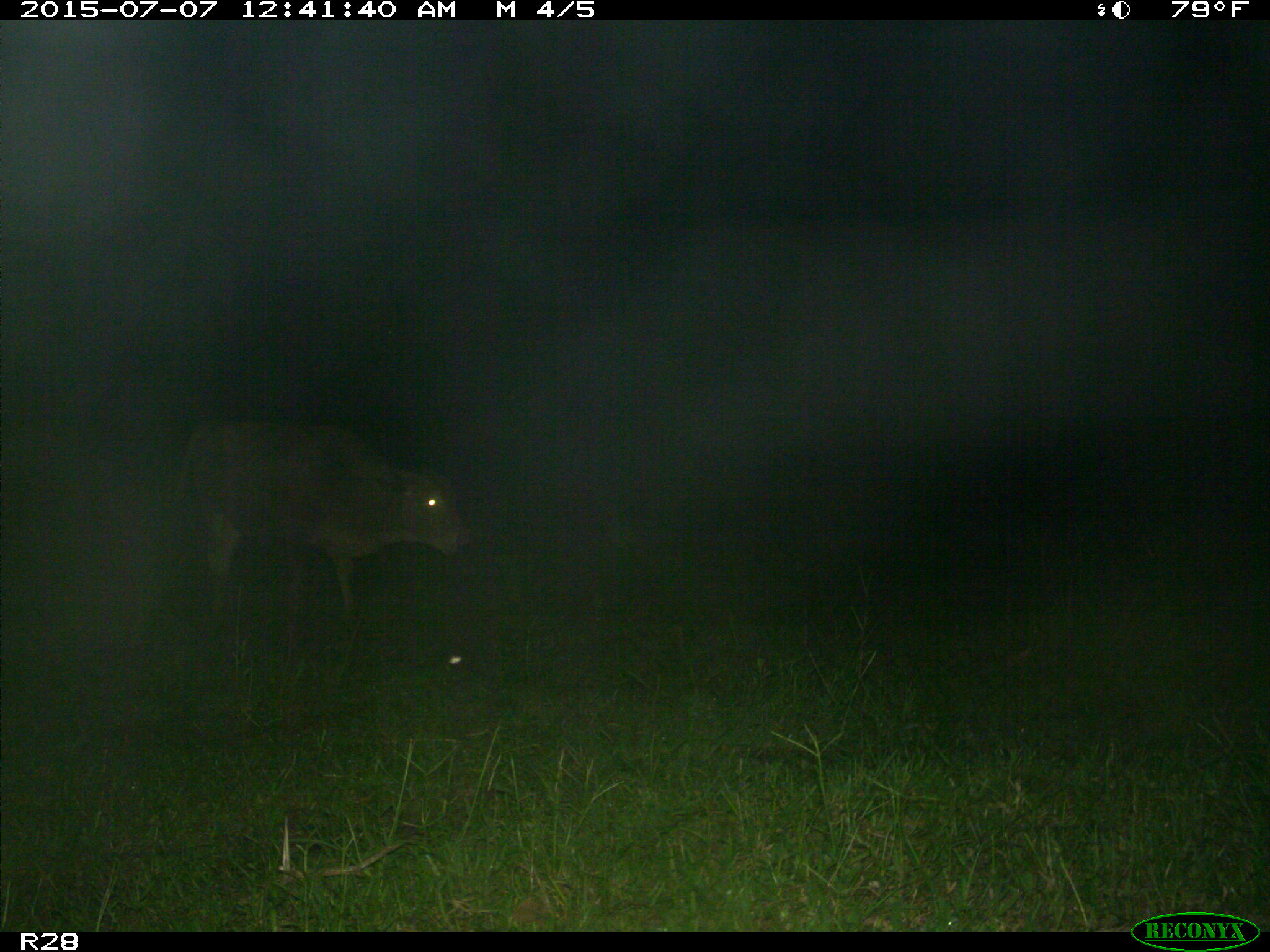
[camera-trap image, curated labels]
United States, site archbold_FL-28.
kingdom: Animalia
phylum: Chordata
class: Mammalia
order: Artiodactyla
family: Bovidae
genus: Bos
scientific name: Bos taurus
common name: domestic cow